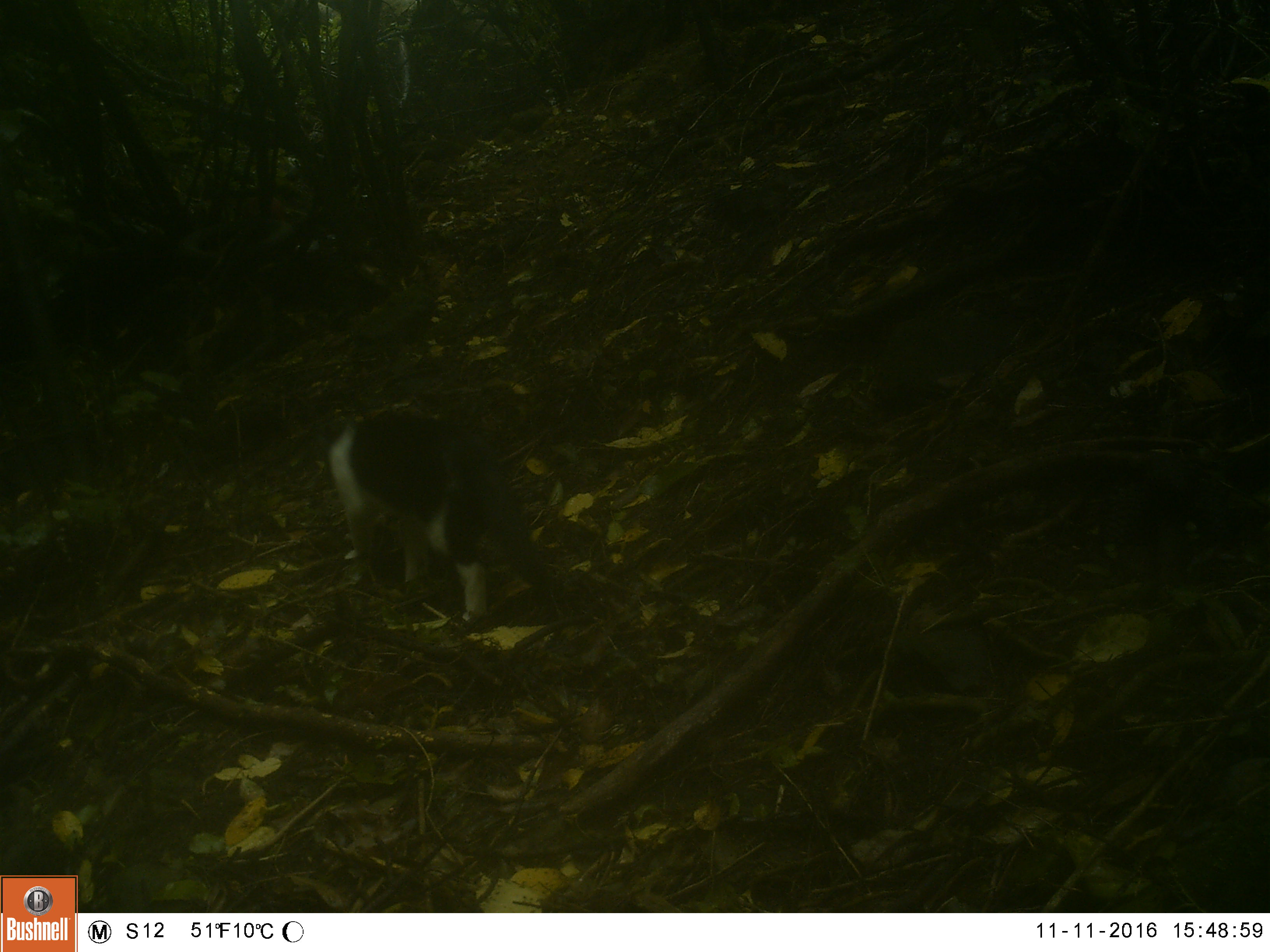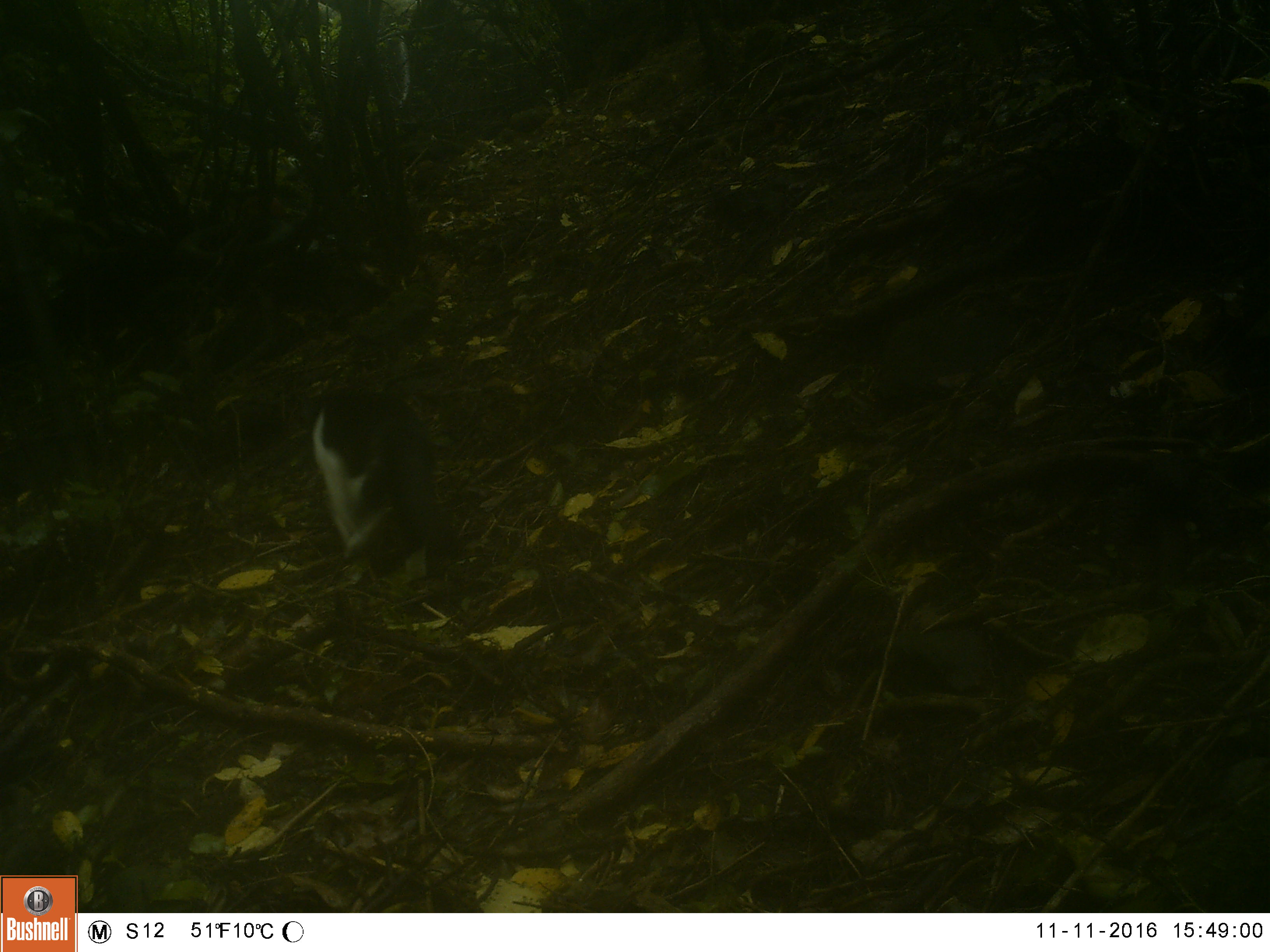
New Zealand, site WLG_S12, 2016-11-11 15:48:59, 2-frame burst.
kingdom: Animalia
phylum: Chordata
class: Mammalia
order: Carnivora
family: Felidae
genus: Felis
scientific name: Felis catus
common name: domestic cat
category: cat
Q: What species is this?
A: Cat (domestic cat) (Felis catus).